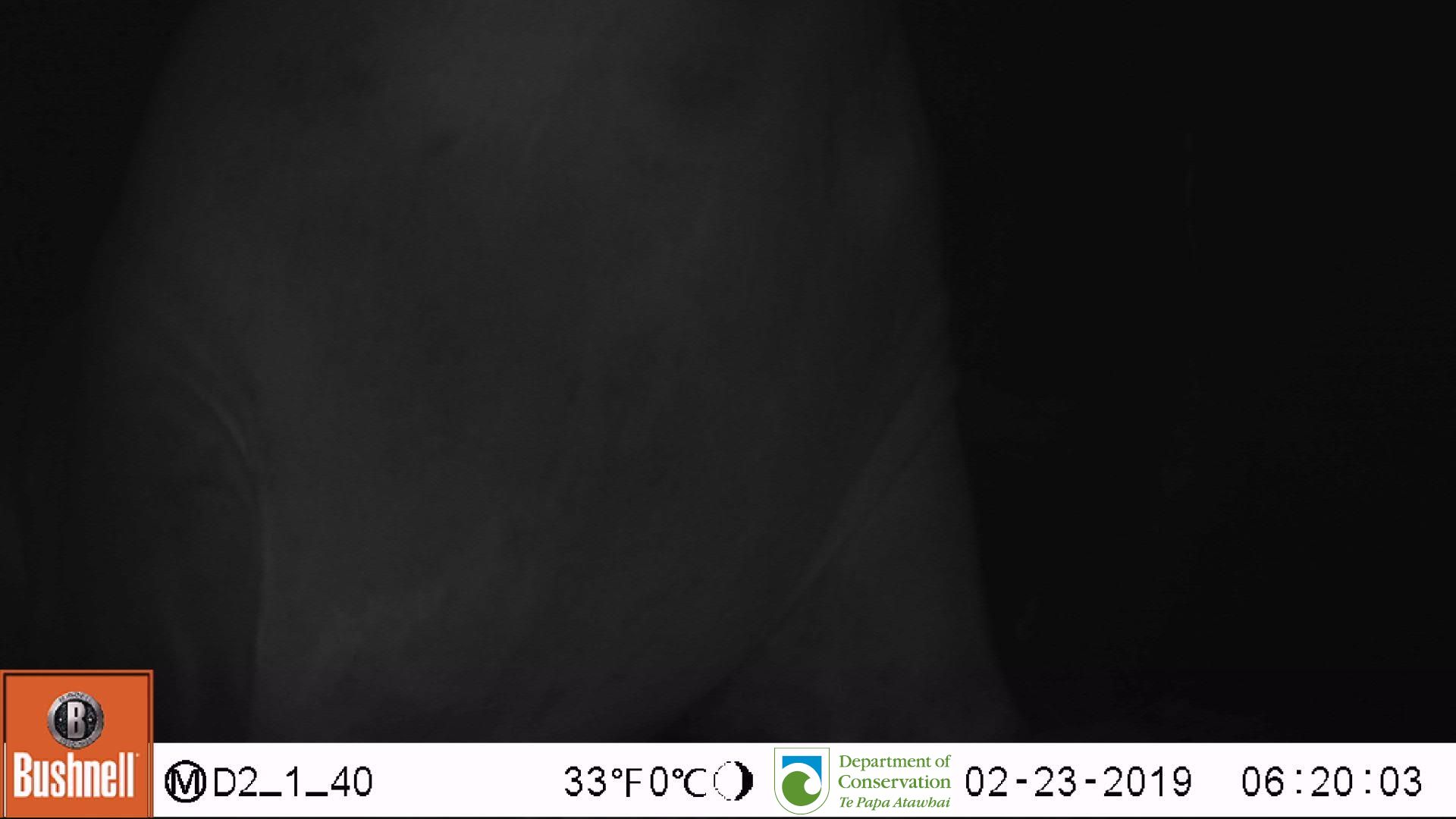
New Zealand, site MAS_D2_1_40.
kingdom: Animalia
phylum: Chordata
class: Mammalia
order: Carnivora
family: Otariidae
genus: Phocarctos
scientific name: Phocarctos hookeri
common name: new zealand sea lion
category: sealion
Sealion (new zealand sea lion) (Phocarctos hookeri).